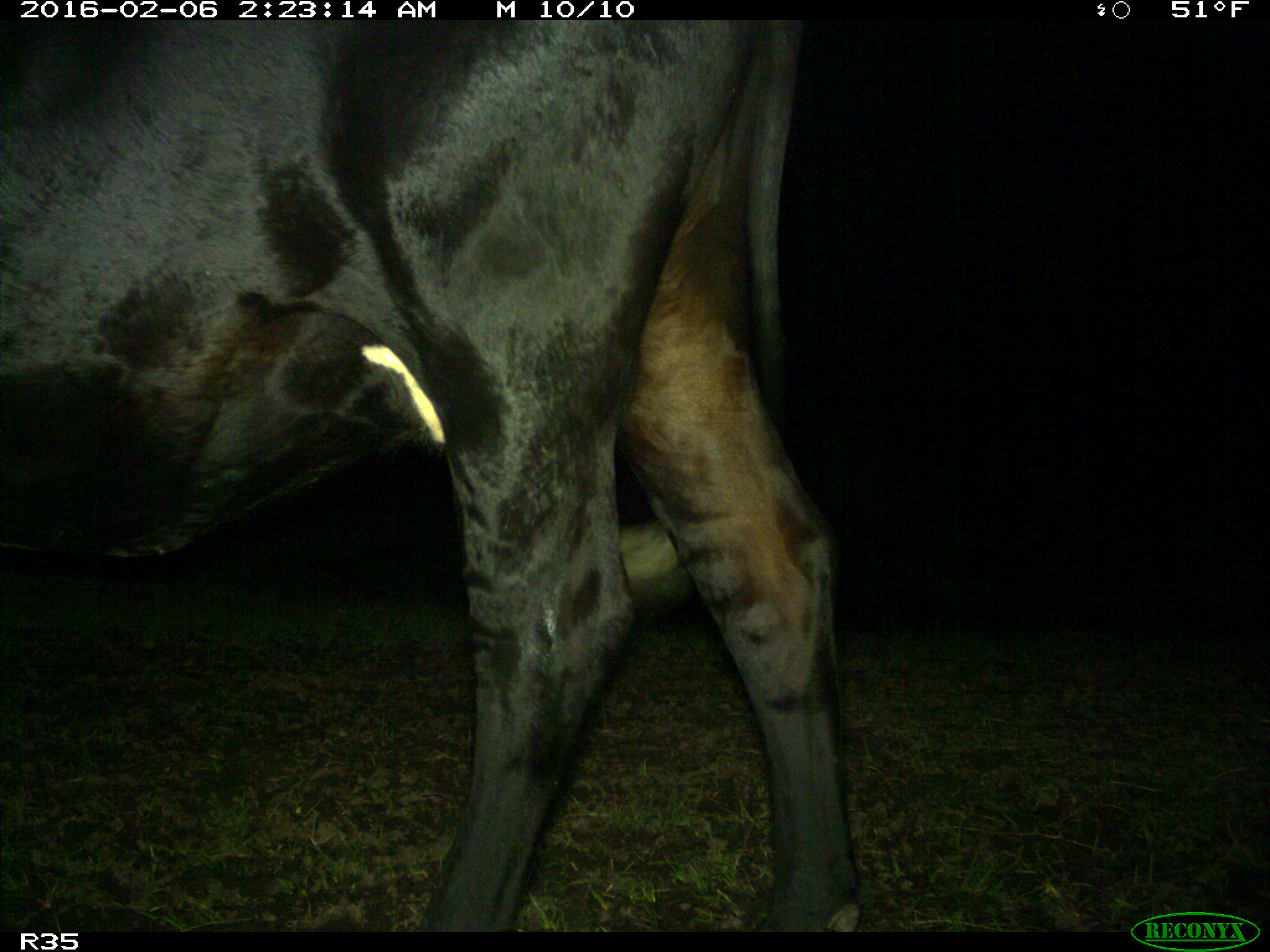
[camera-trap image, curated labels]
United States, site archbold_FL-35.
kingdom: Animalia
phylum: Chordata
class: Mammalia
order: Artiodactyla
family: Bovidae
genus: Bos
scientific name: Bos taurus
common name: domestic cow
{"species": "Bos taurus (domestic cow)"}